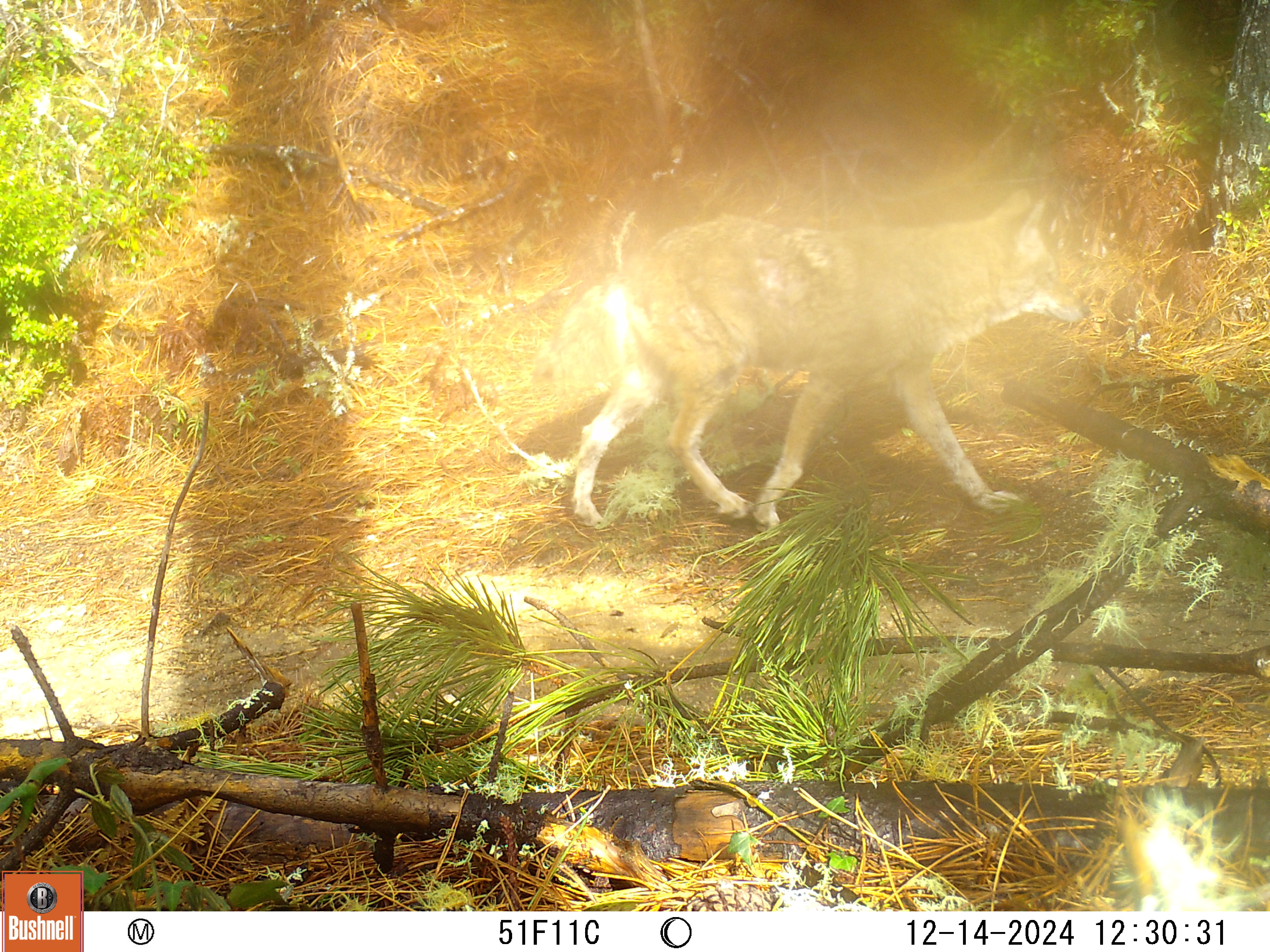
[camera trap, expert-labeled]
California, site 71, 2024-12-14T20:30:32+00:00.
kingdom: Animalia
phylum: Chordata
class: Mammalia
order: Carnivora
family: Canidae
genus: Canis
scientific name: Canis latrans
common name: coyote